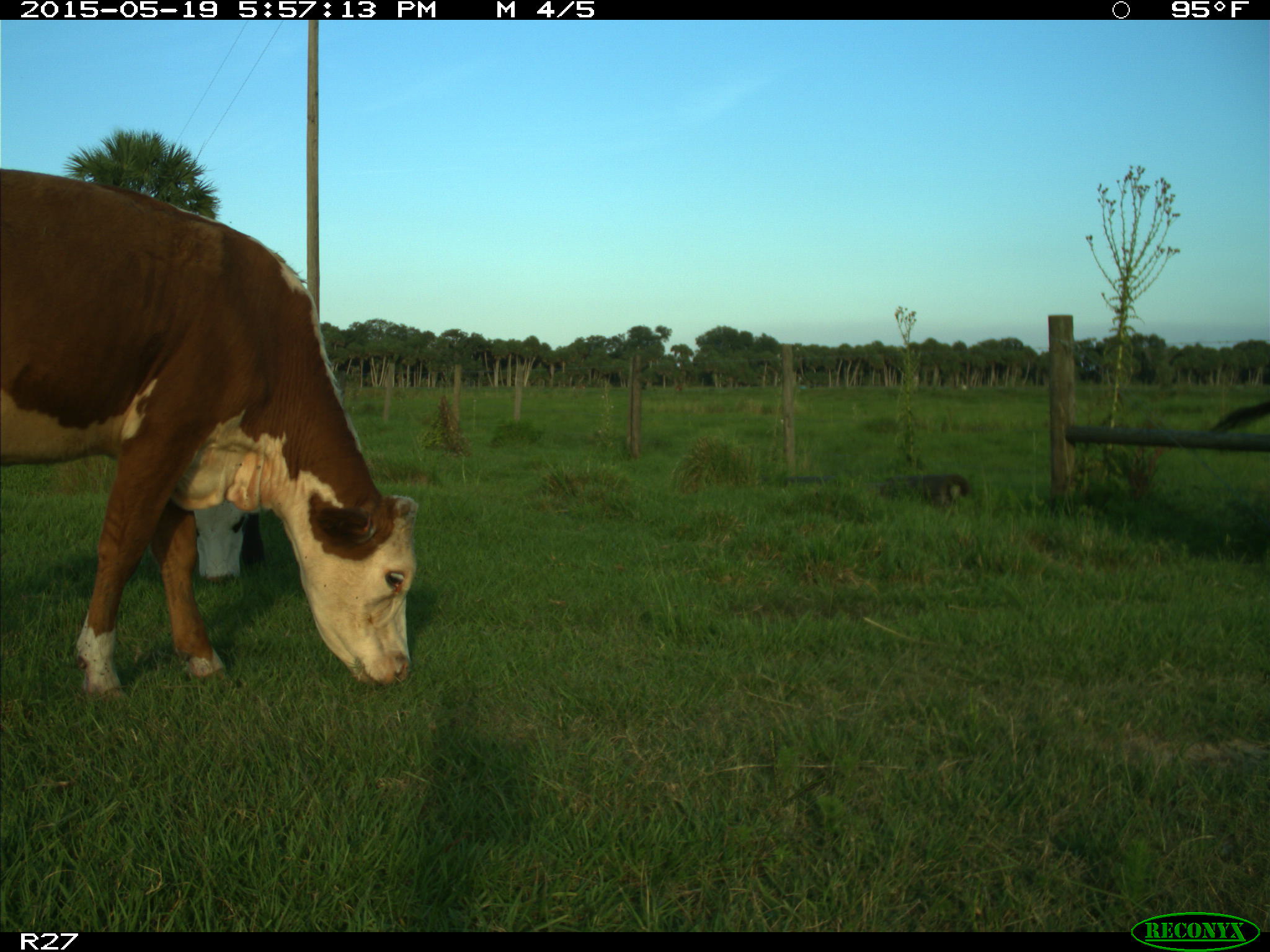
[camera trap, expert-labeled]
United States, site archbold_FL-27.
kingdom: Animalia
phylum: Chordata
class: Mammalia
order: Artiodactyla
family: Bovidae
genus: Bos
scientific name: Bos taurus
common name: domestic cow